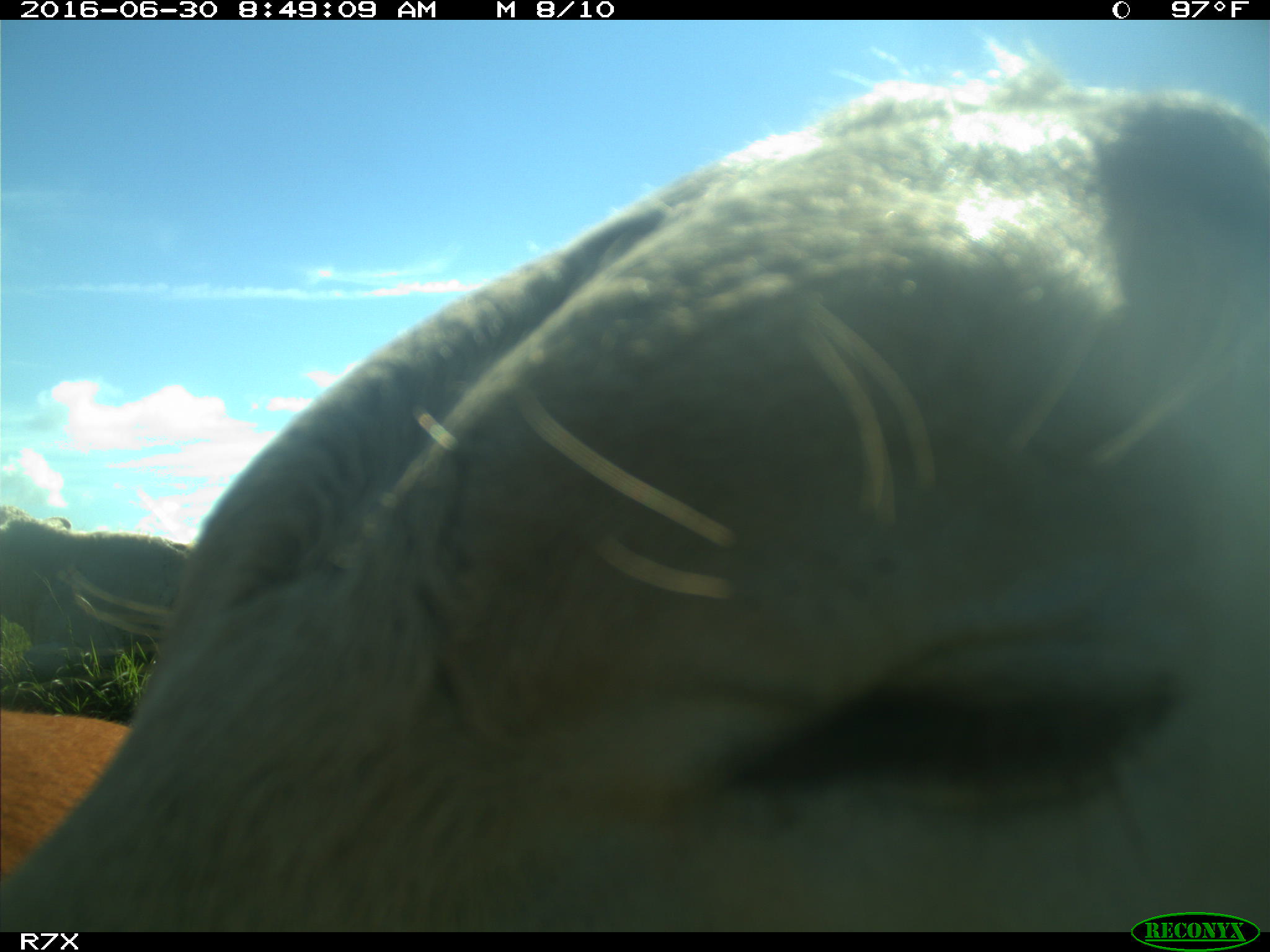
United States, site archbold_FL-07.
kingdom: Animalia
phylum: Chordata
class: Mammalia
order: Artiodactyla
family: Bovidae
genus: Bos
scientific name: Bos taurus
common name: domestic cow